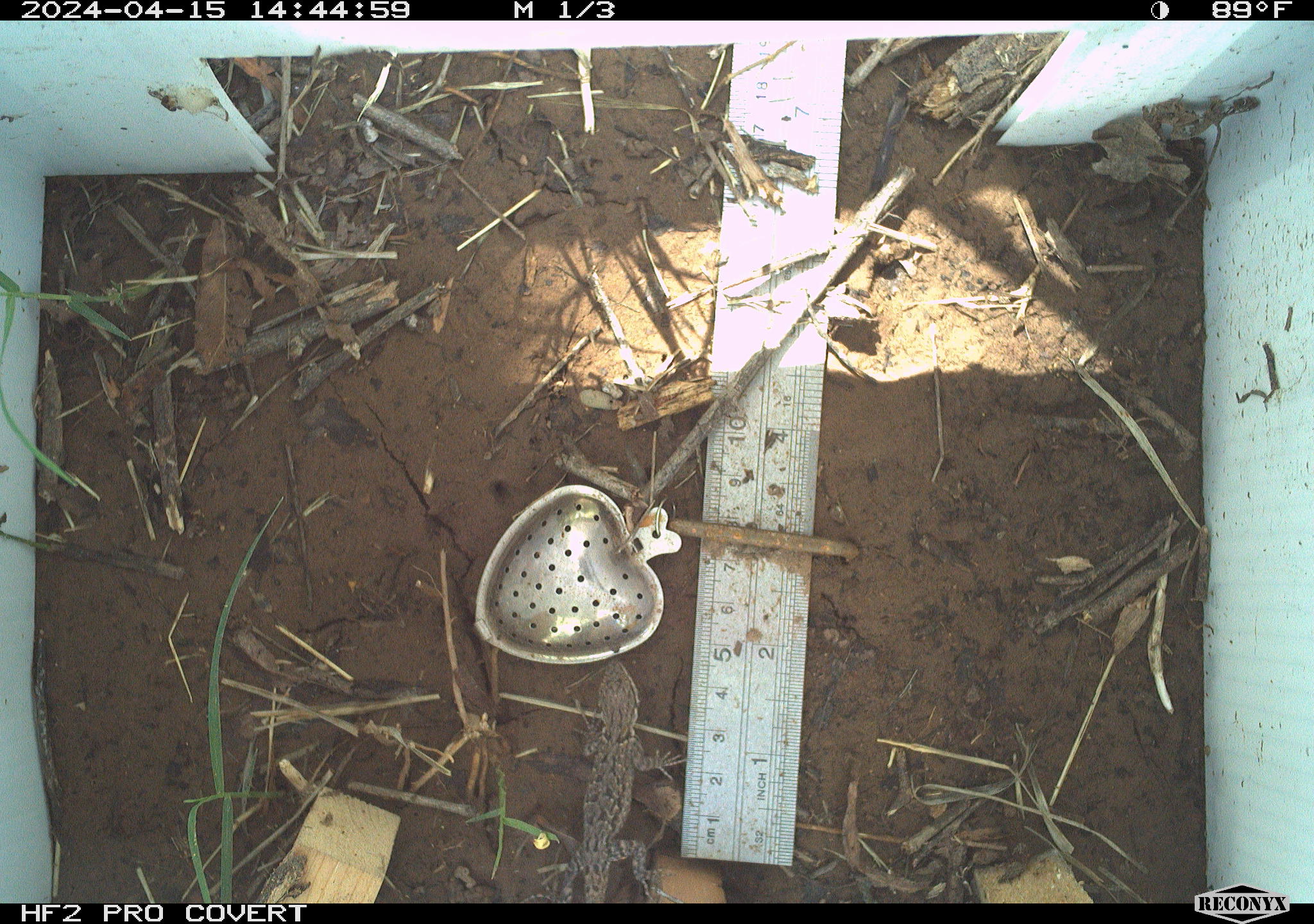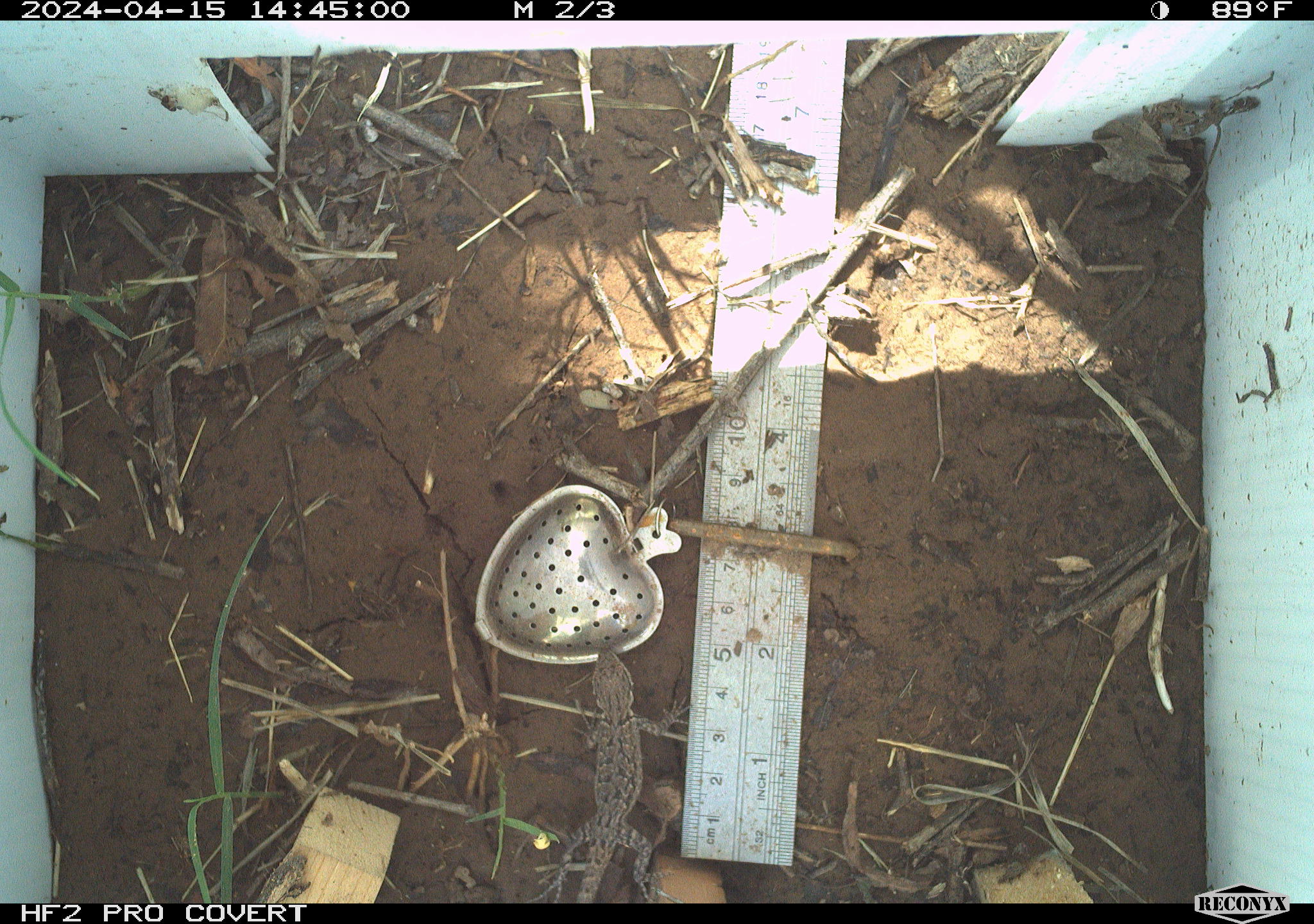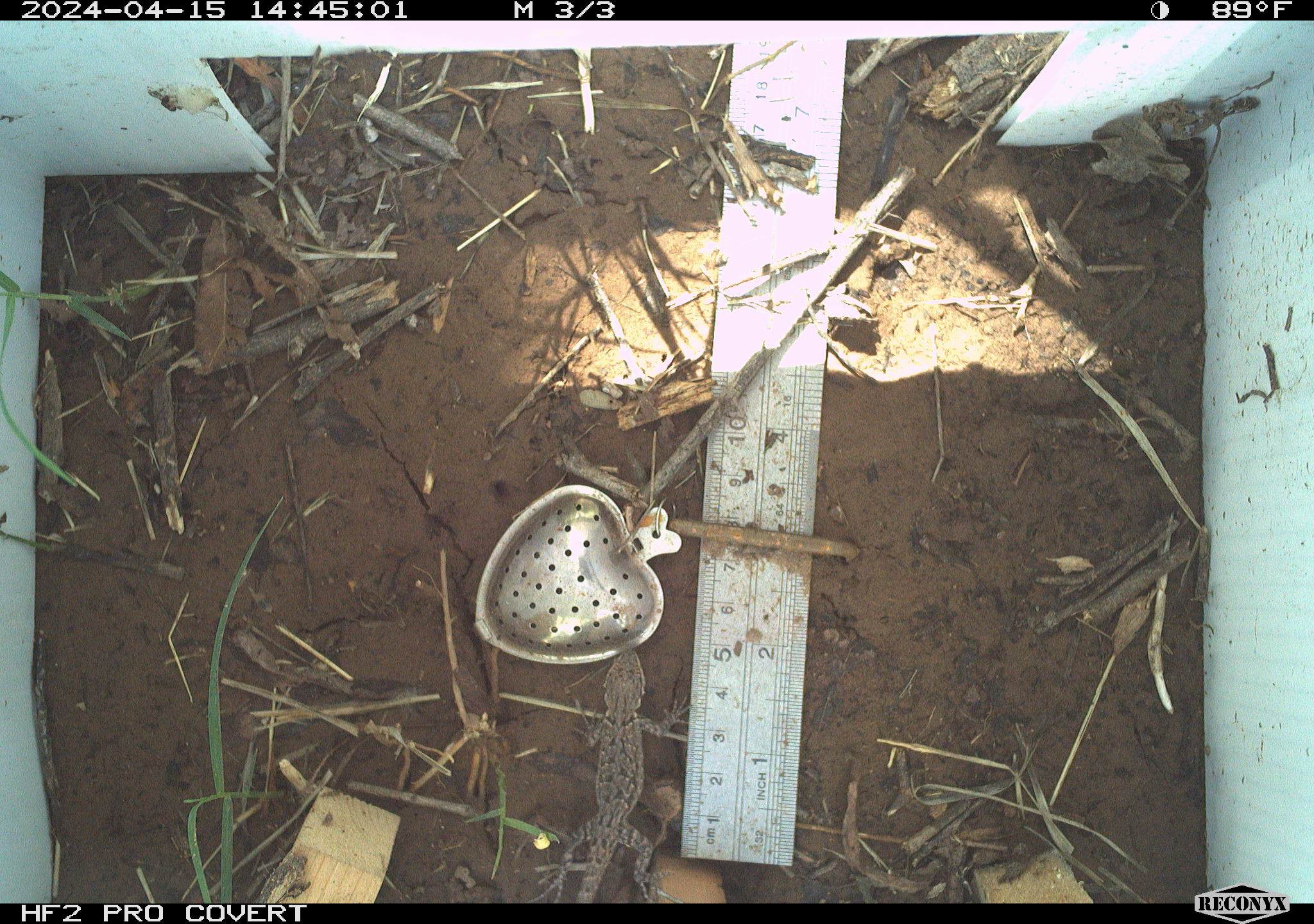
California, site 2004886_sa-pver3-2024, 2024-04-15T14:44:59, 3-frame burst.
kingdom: Animalia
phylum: Chordata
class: Reptilia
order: Squamata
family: Phrynosomatidae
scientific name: Phrynosomatidae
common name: phrynosomatid lizards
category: phrynosomatidae family